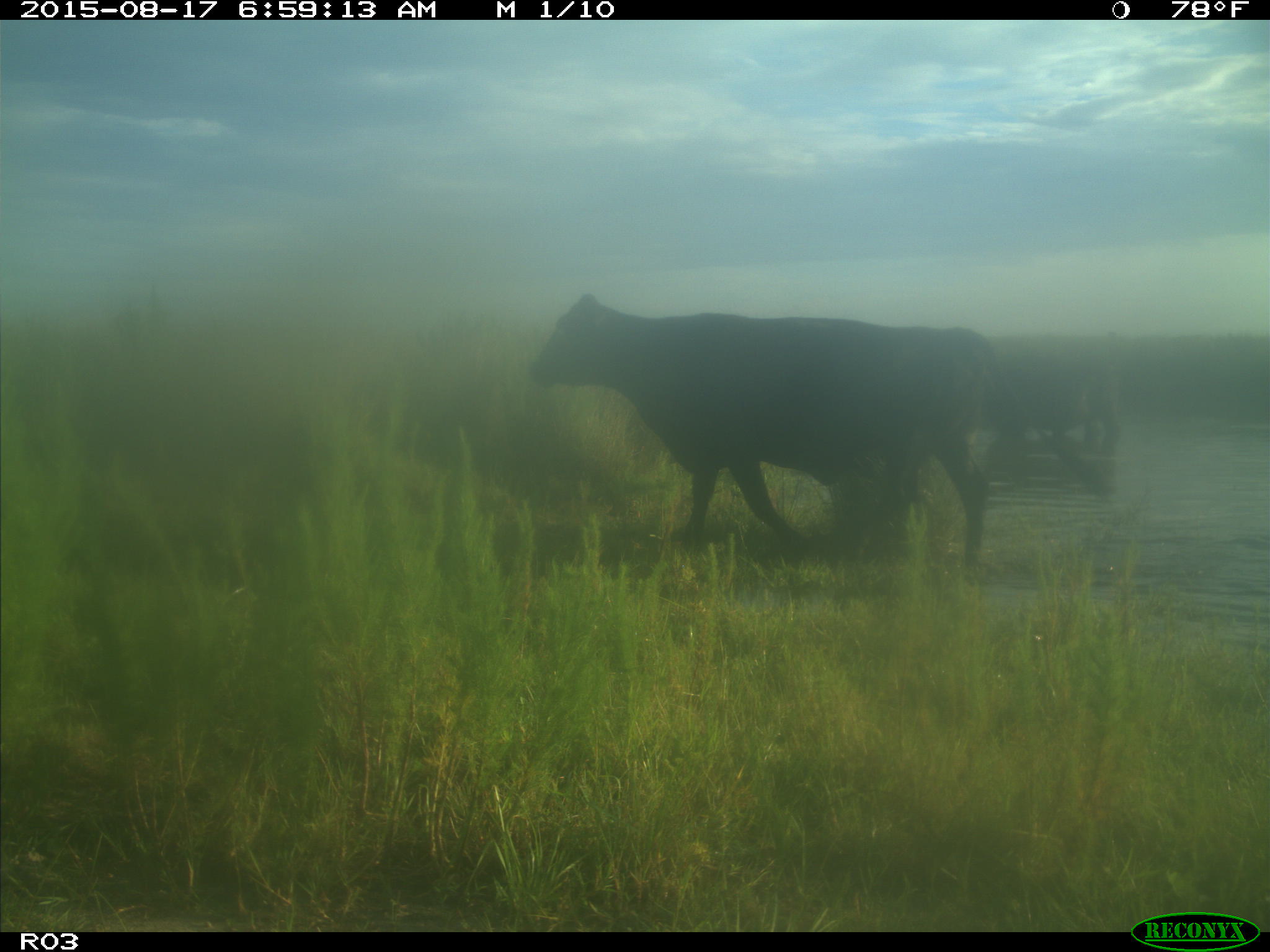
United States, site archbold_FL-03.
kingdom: Animalia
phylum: Chordata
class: Mammalia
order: Artiodactyla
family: Bovidae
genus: Bos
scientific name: Bos taurus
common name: domestic cow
Bos taurus (domestic cow).